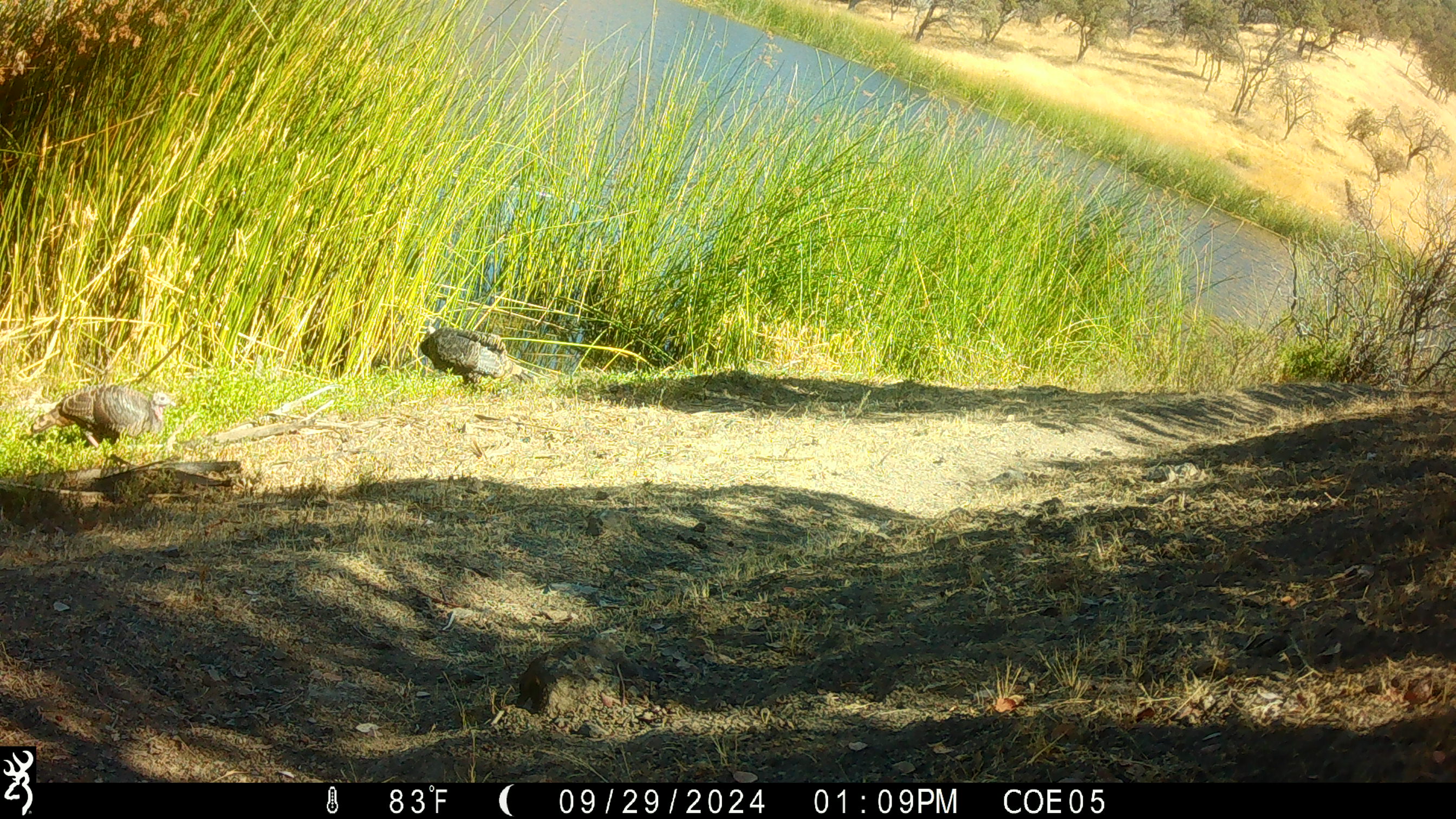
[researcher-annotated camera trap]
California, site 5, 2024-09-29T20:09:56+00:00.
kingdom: Animalia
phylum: Chordata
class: Aves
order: Galliformes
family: Phasianidae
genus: Meleagris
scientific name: Meleagris gallopavo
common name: turkey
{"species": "turkey (Meleagris gallopavo)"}